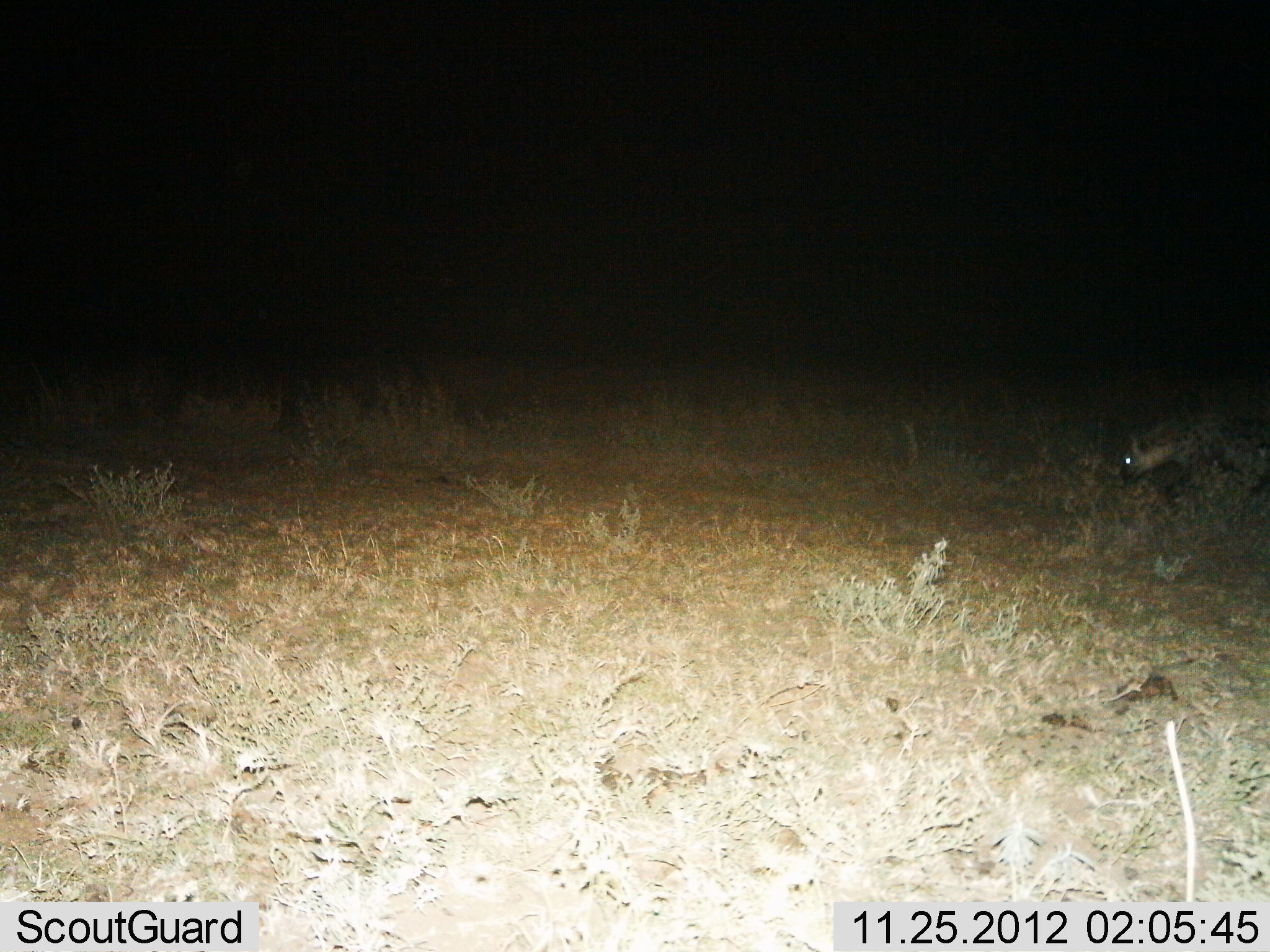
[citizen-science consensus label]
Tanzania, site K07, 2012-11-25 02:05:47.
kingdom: Animalia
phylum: Chordata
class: Mammalia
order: Carnivora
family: Hyaenidae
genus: Crocuta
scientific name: Crocuta crocuta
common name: spotted hyena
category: hyenaspotted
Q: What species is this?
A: Hyenaspotted (spotted hyena) (Crocuta crocuta).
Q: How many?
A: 1.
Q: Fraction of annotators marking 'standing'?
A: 20%.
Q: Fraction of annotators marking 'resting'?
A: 0%.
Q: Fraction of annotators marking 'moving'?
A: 80%.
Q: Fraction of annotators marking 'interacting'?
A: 0%.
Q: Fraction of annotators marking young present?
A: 0%.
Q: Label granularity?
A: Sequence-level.